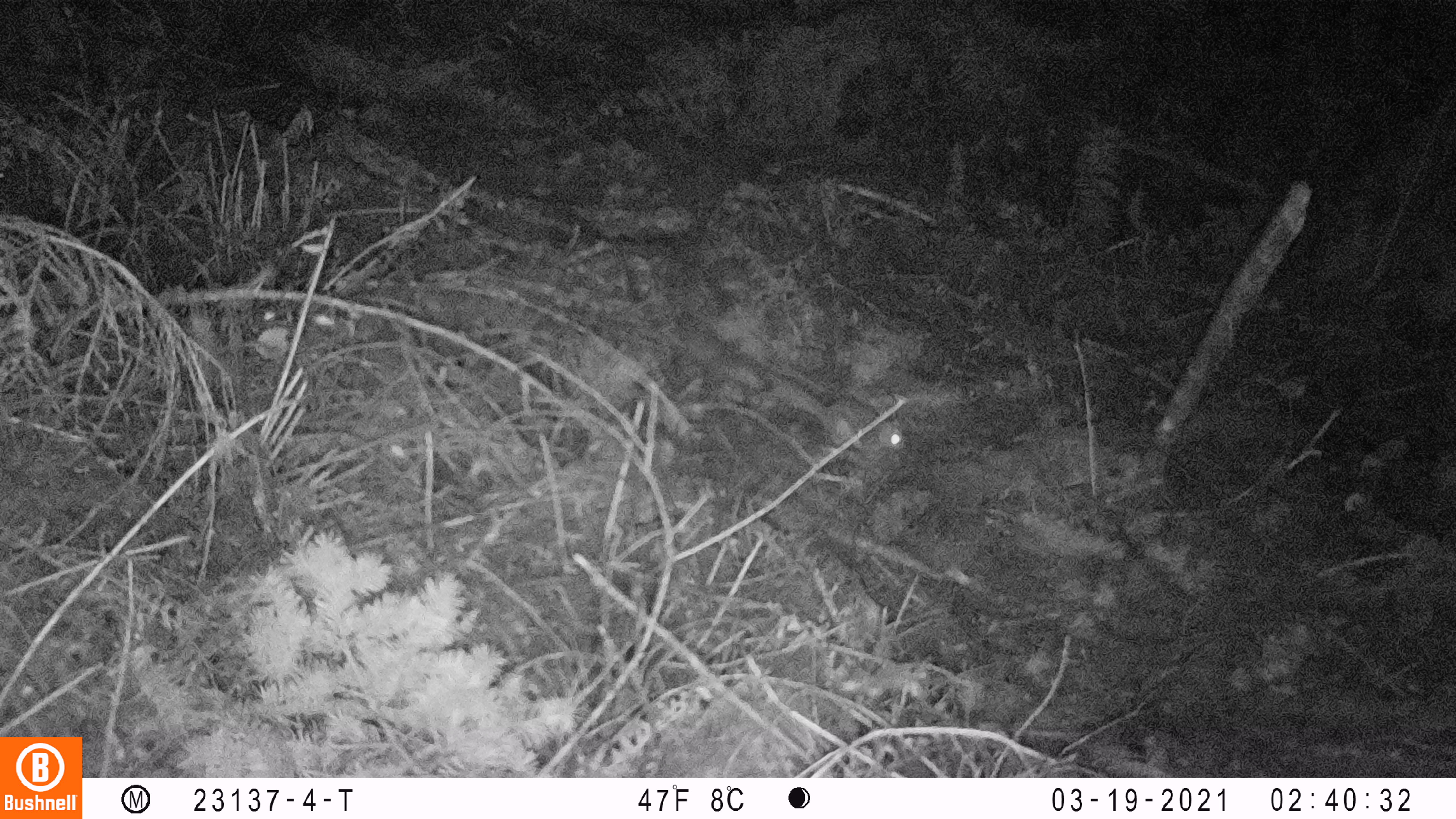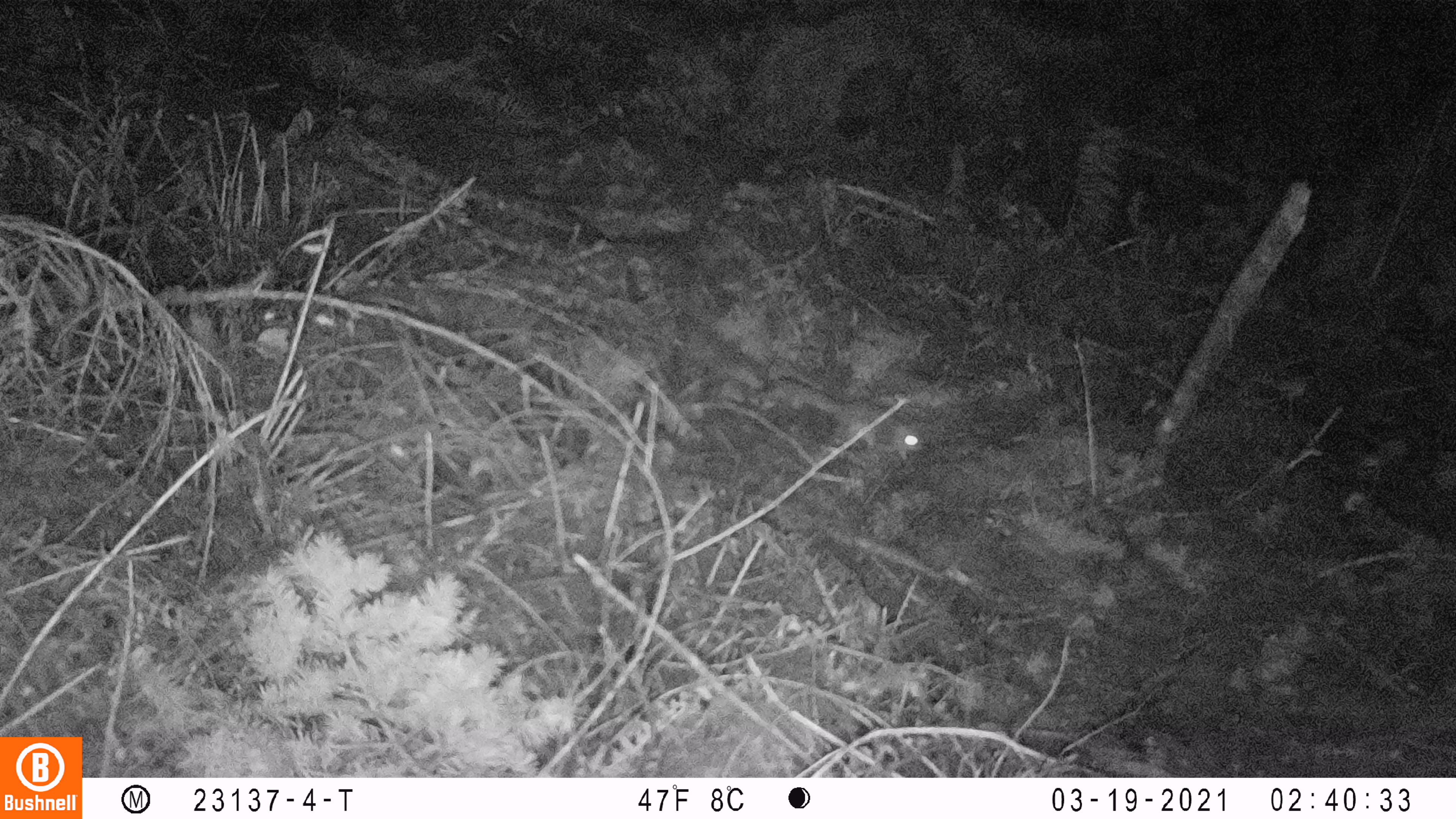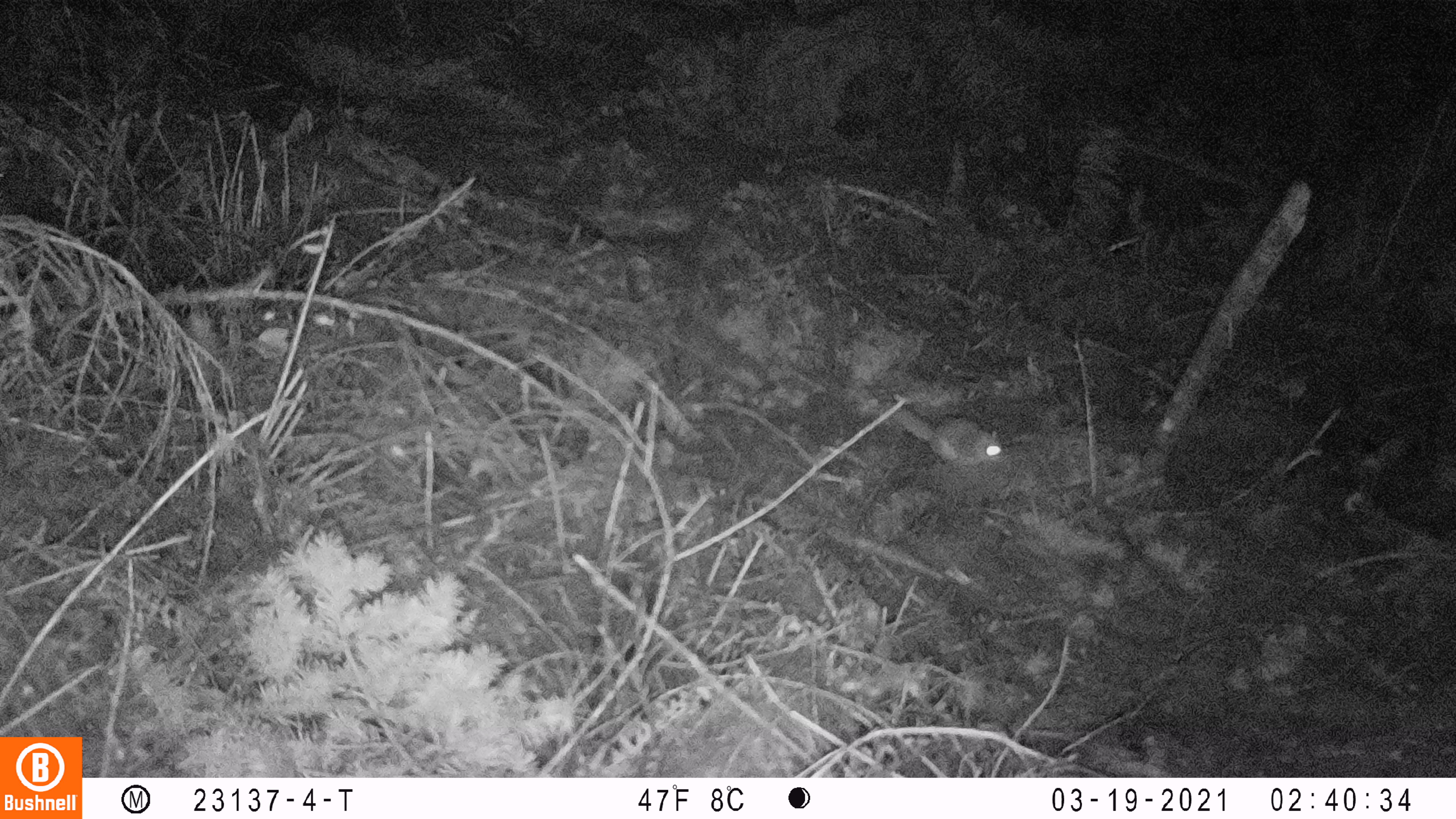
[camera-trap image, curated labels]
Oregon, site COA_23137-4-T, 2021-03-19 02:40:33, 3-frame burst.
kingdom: Animalia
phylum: Chordata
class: Mammalia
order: Rodentia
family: Sciuridae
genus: Glaucomys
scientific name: Glaucomys oregonensis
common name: humboldt's flying squirrel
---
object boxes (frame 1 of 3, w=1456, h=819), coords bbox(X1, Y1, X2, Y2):
humboldt's flying squirrel: bbox(764, 372, 909, 459)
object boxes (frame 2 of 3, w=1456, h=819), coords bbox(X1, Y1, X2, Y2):
humboldt's flying squirrel: bbox(773, 373, 926, 461)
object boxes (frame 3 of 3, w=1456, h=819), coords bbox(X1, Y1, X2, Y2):
humboldt's flying squirrel: bbox(877, 401, 1009, 472)